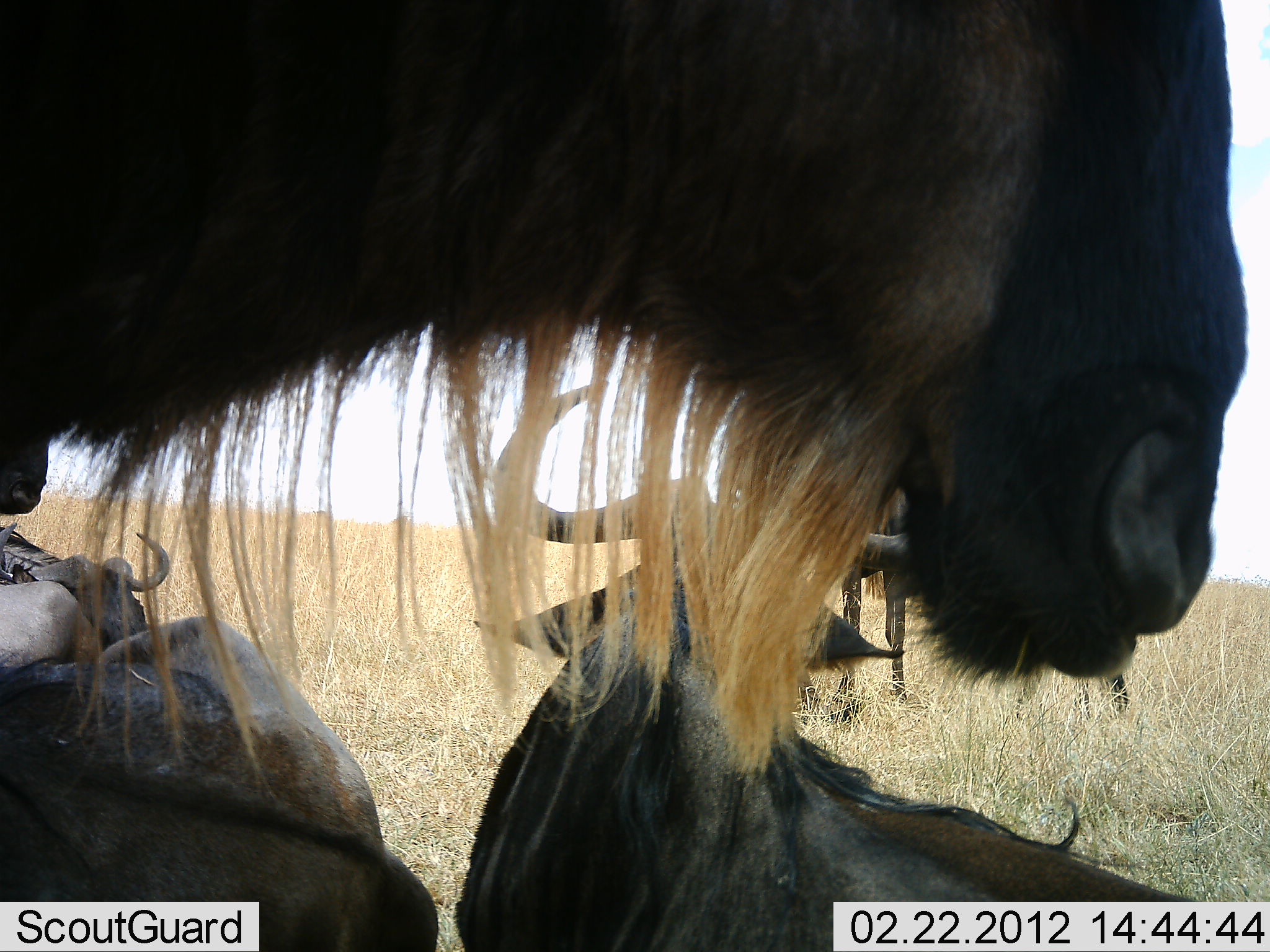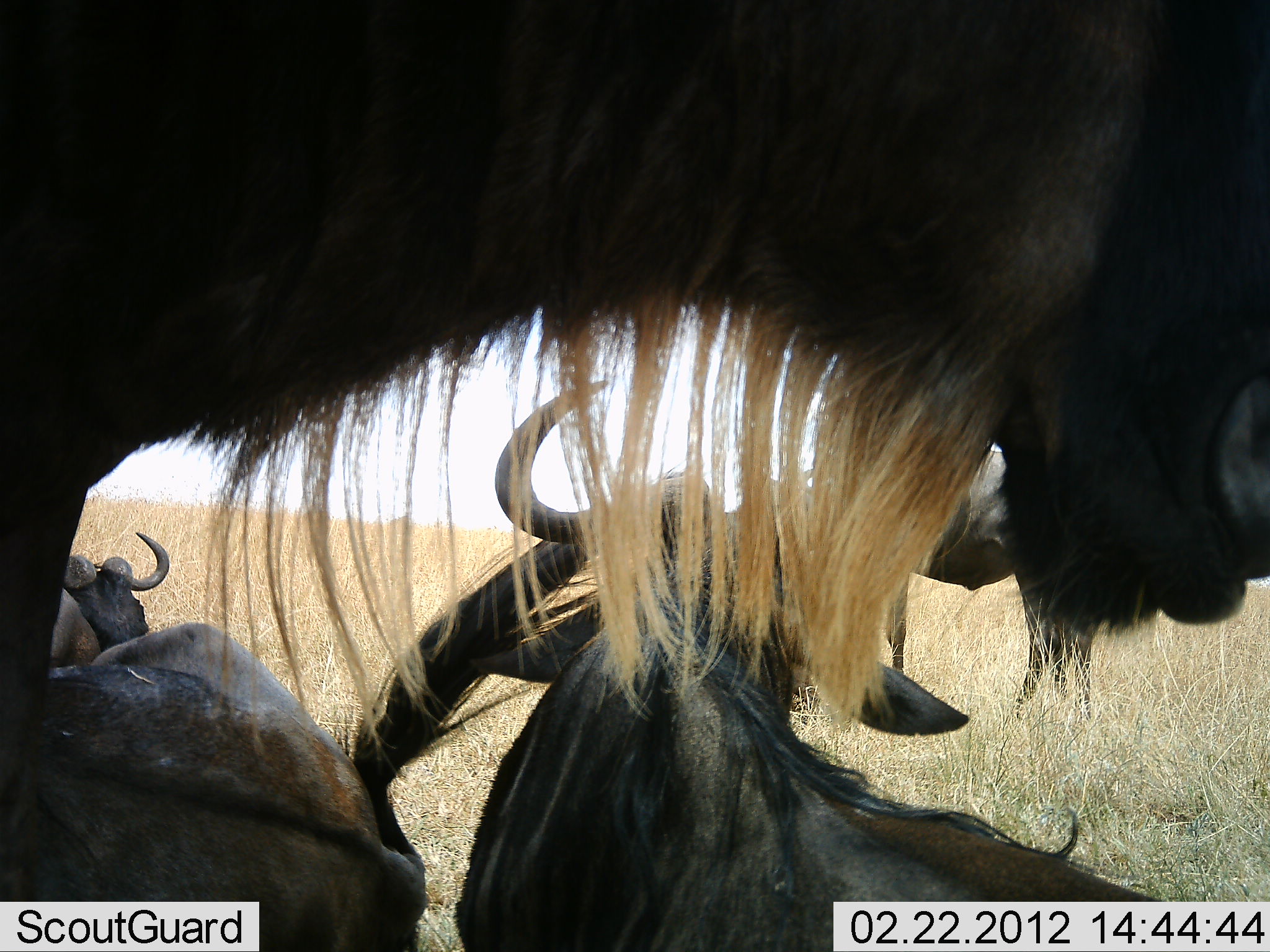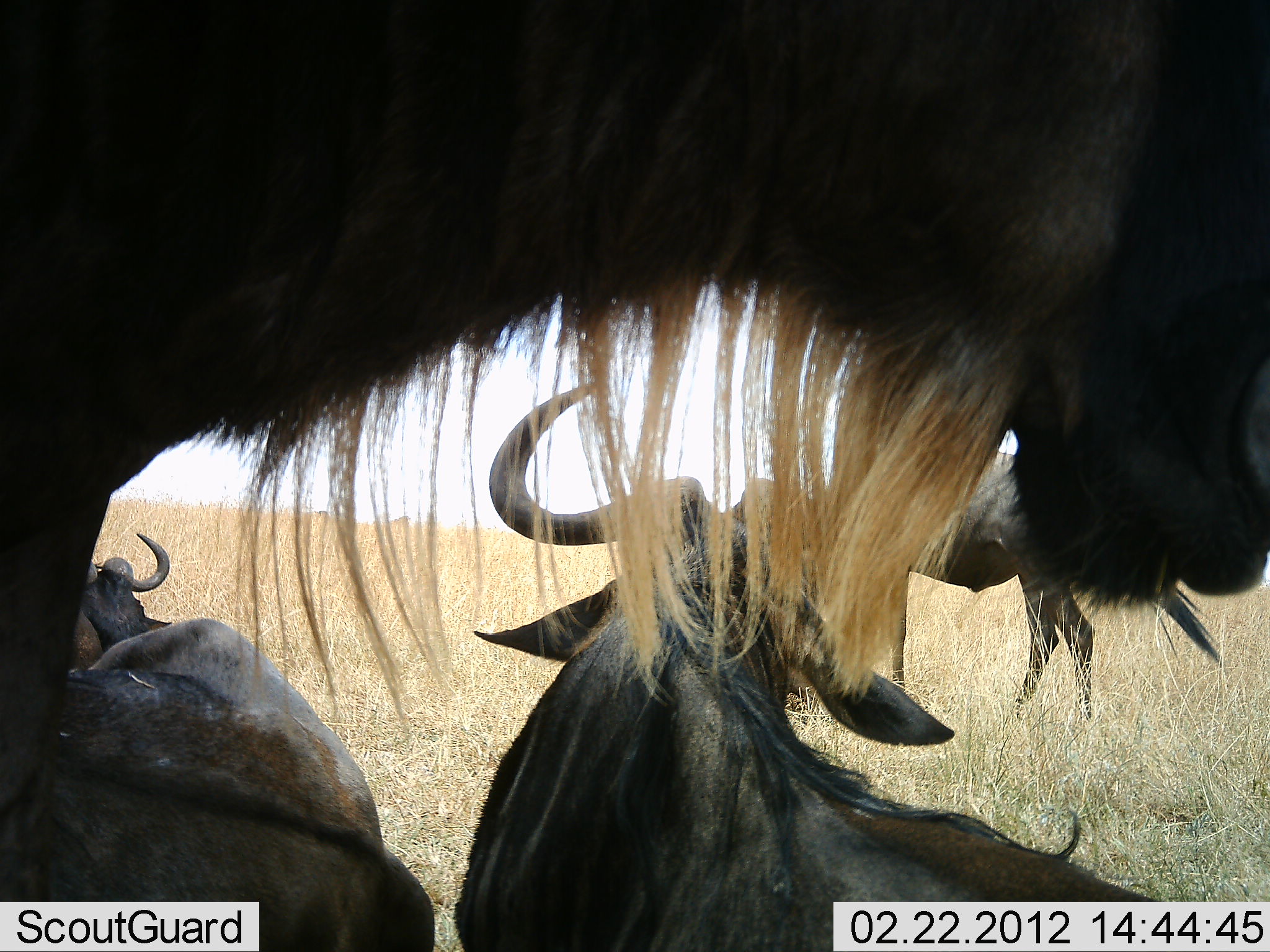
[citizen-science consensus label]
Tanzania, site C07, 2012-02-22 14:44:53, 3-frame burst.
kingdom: Animalia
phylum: Chordata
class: Mammalia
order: Artiodactyla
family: Bovidae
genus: Connochaetes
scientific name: Connochaetes taurinus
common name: blue wildebeest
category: wildebeest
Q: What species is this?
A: Wildebeest (blue wildebeest) (Connochaetes taurinus).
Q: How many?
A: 5.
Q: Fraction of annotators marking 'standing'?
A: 77%.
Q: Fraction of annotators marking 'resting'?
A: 92%.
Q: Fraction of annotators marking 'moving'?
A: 8%.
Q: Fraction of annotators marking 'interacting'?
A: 0%.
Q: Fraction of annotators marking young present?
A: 0%.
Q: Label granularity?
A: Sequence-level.